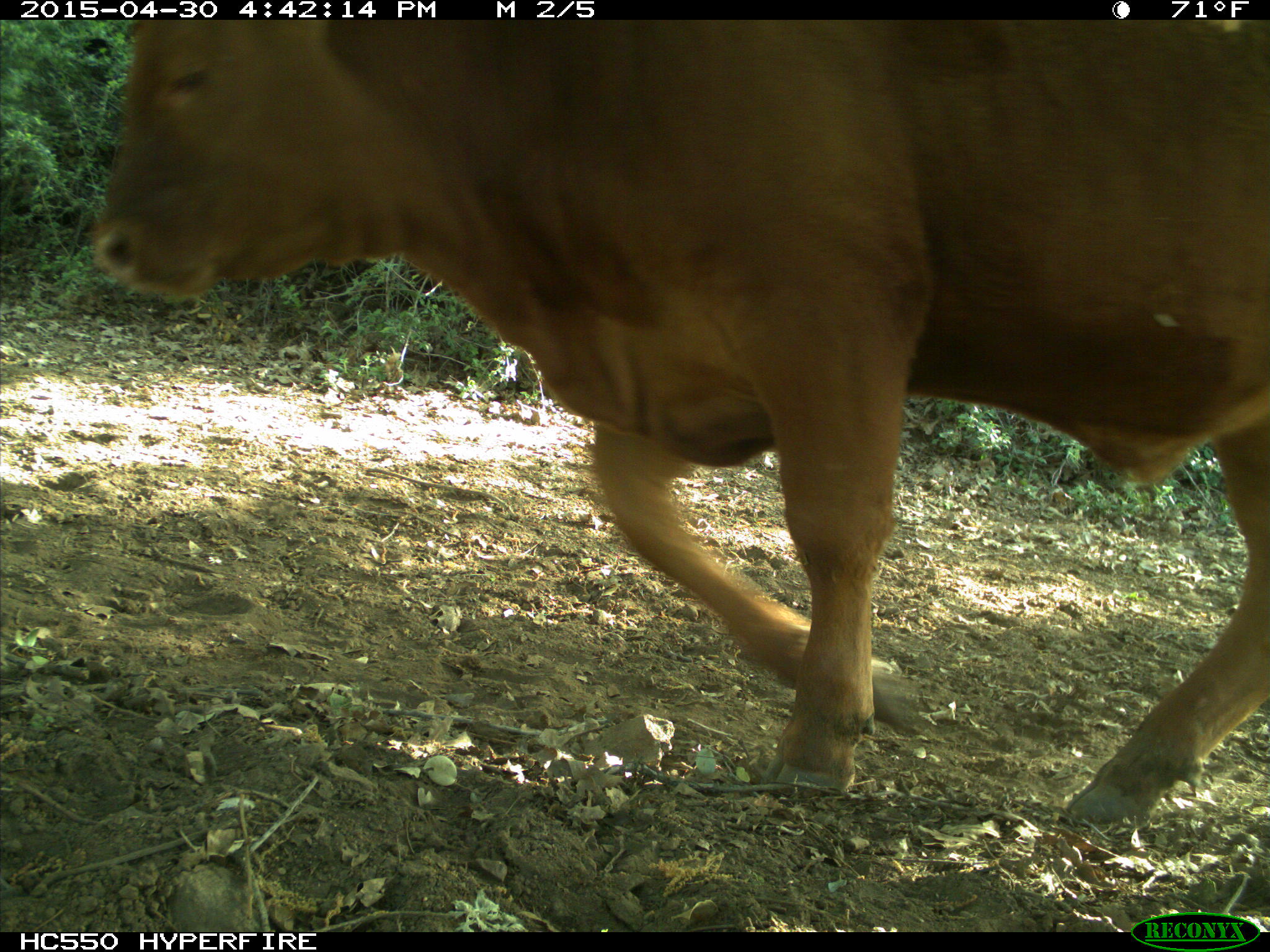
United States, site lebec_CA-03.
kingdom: Animalia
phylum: Chordata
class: Mammalia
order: Artiodactyla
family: Bovidae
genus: Bos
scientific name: Bos taurus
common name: domestic cow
Bos taurus (domestic cow).